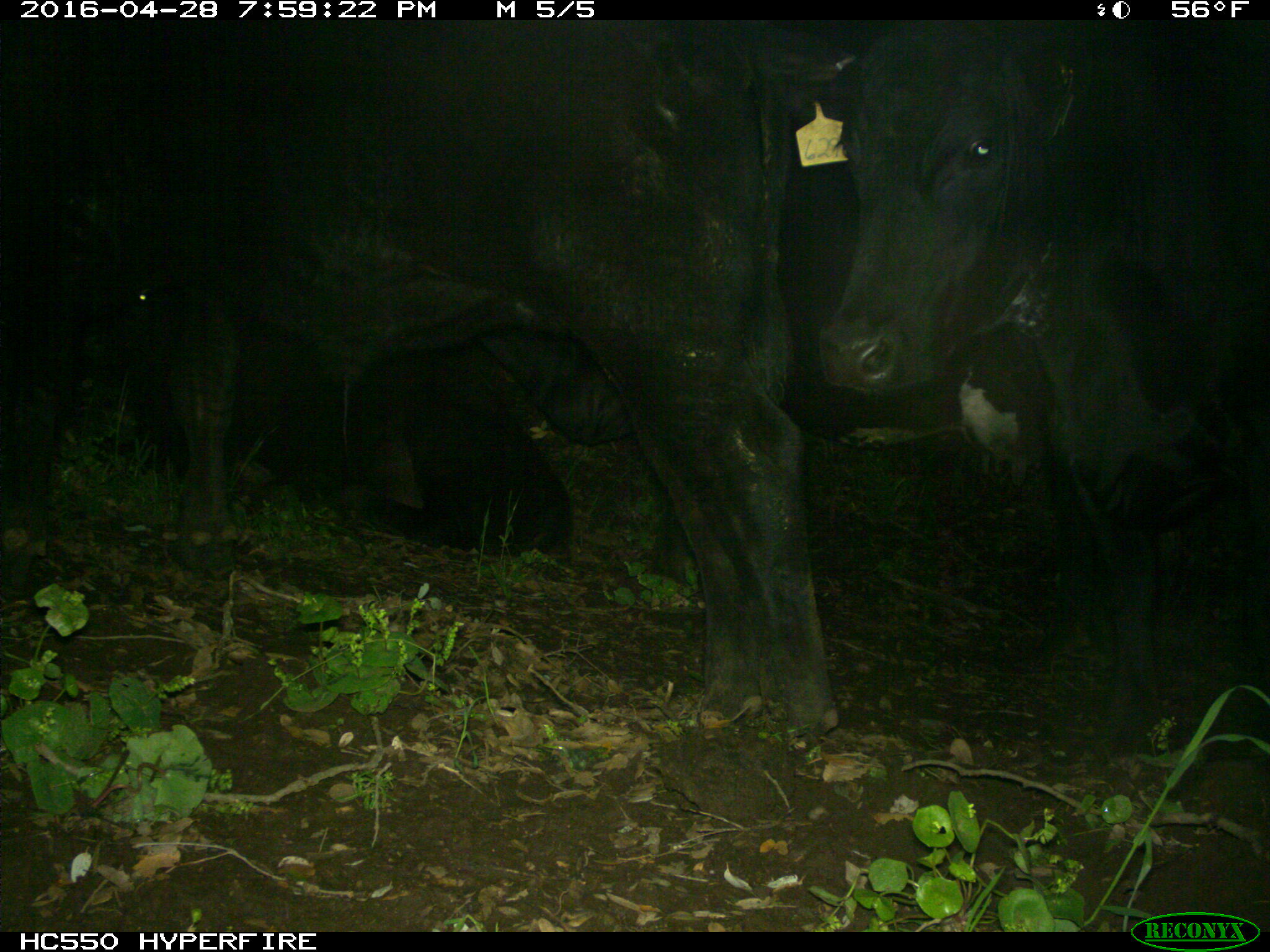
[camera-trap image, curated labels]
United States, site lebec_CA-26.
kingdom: Animalia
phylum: Chordata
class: Mammalia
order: Artiodactyla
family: Bovidae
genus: Bos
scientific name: Bos taurus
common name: domestic cow